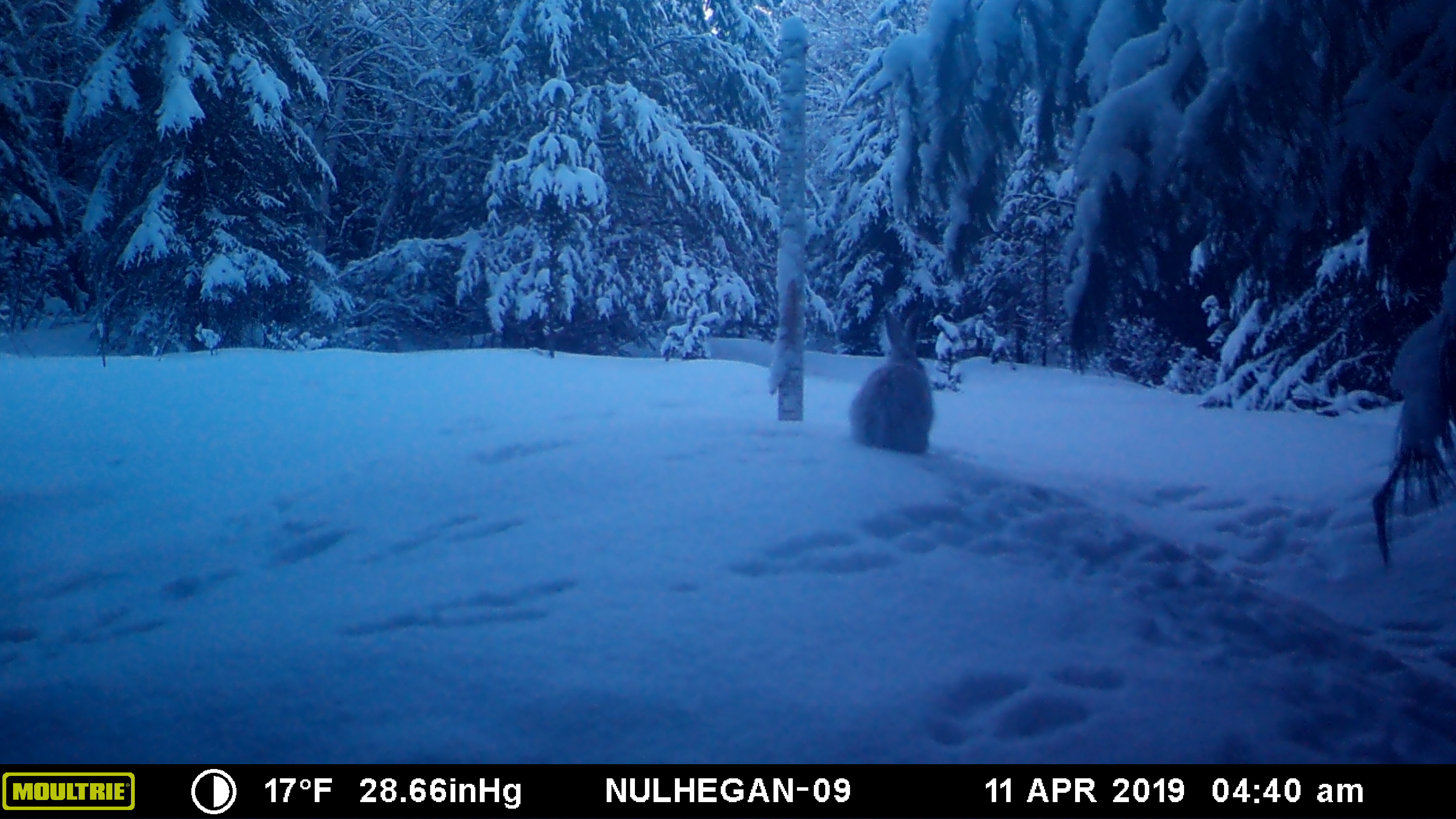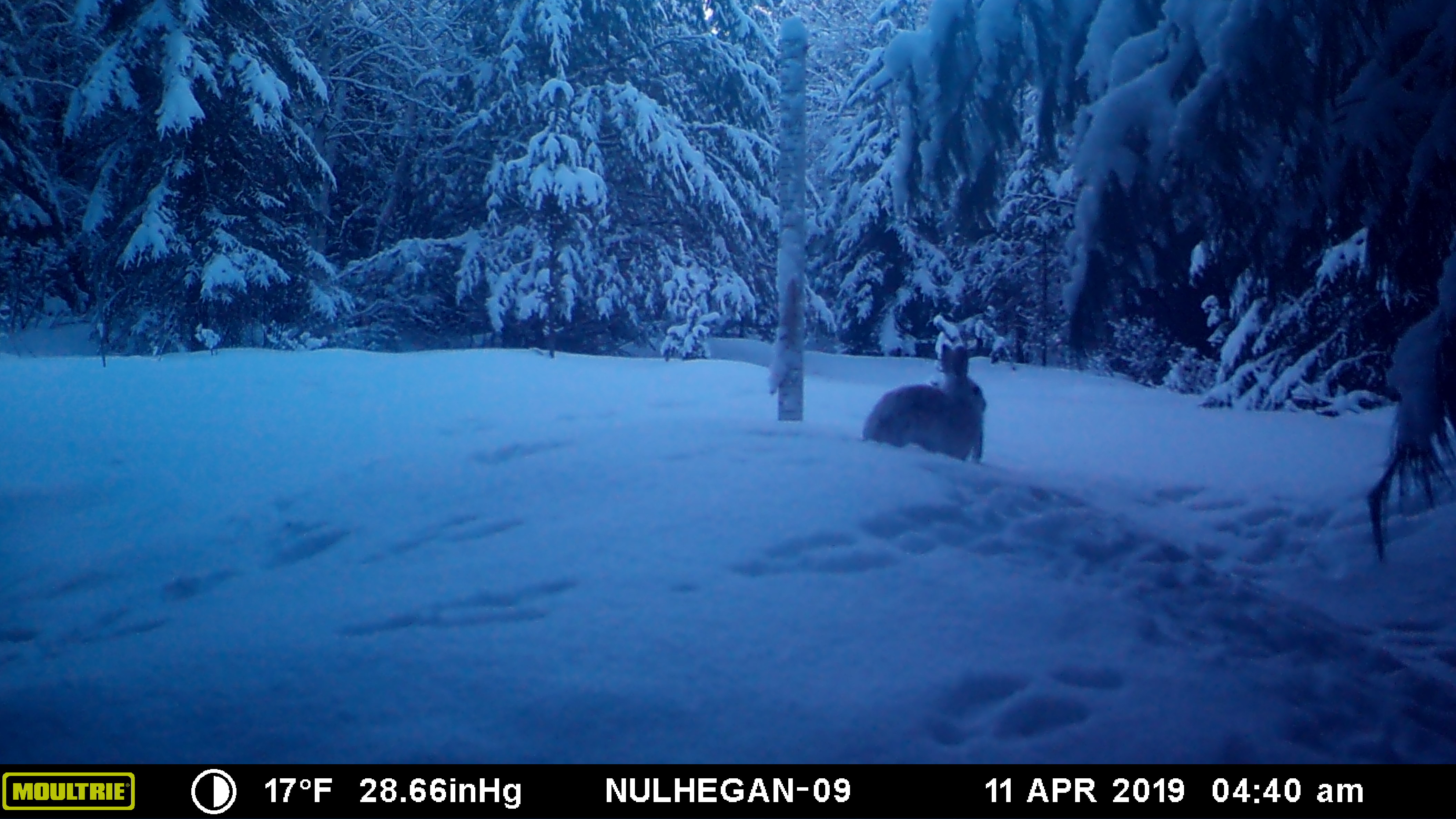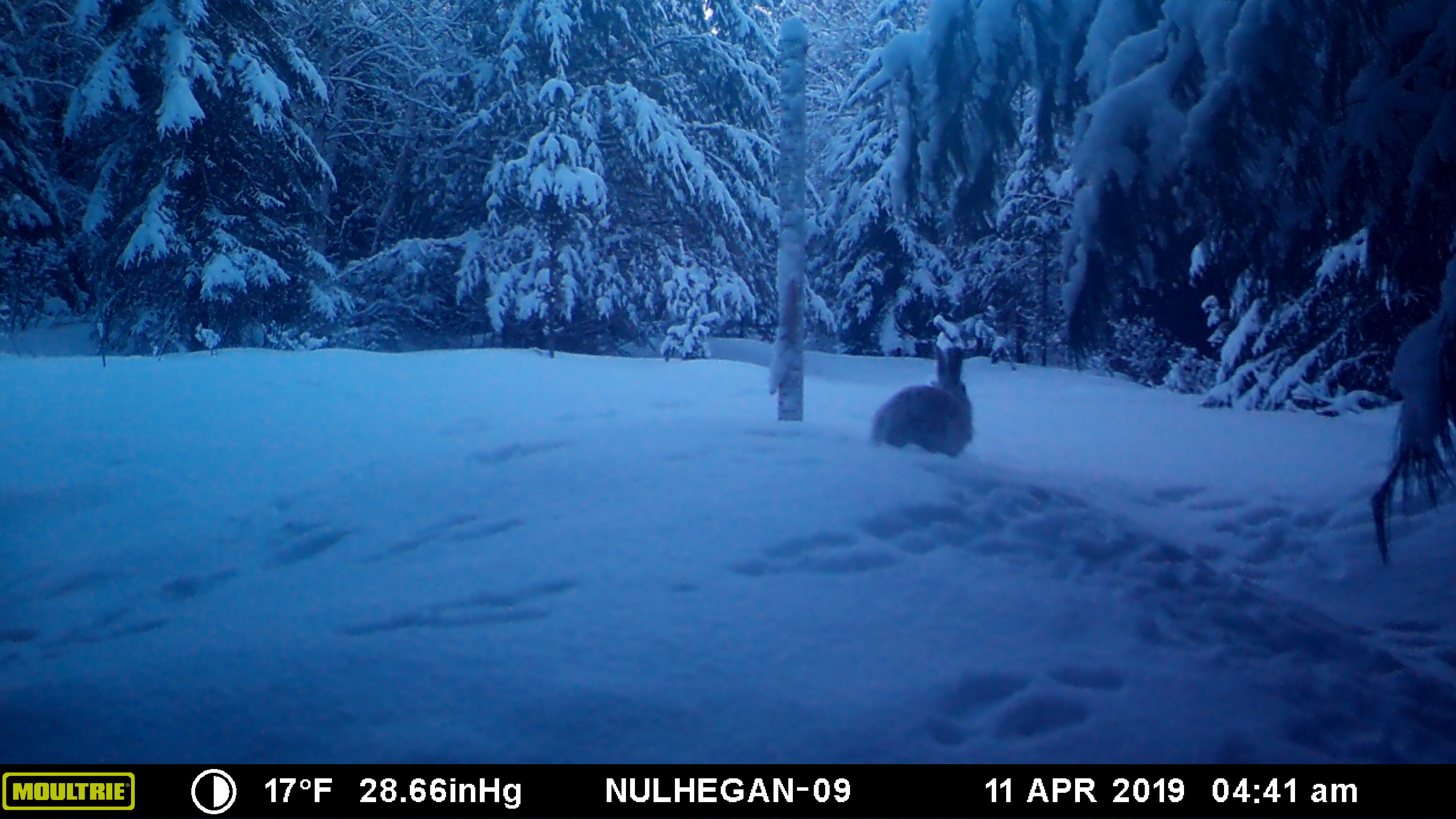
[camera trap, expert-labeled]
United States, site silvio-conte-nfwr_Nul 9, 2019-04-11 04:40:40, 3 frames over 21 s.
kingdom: Animalia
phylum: Chordata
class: Mammalia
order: Lagomorpha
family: Leporidae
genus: Lepus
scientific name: Lepus americanus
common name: snowshoe hare